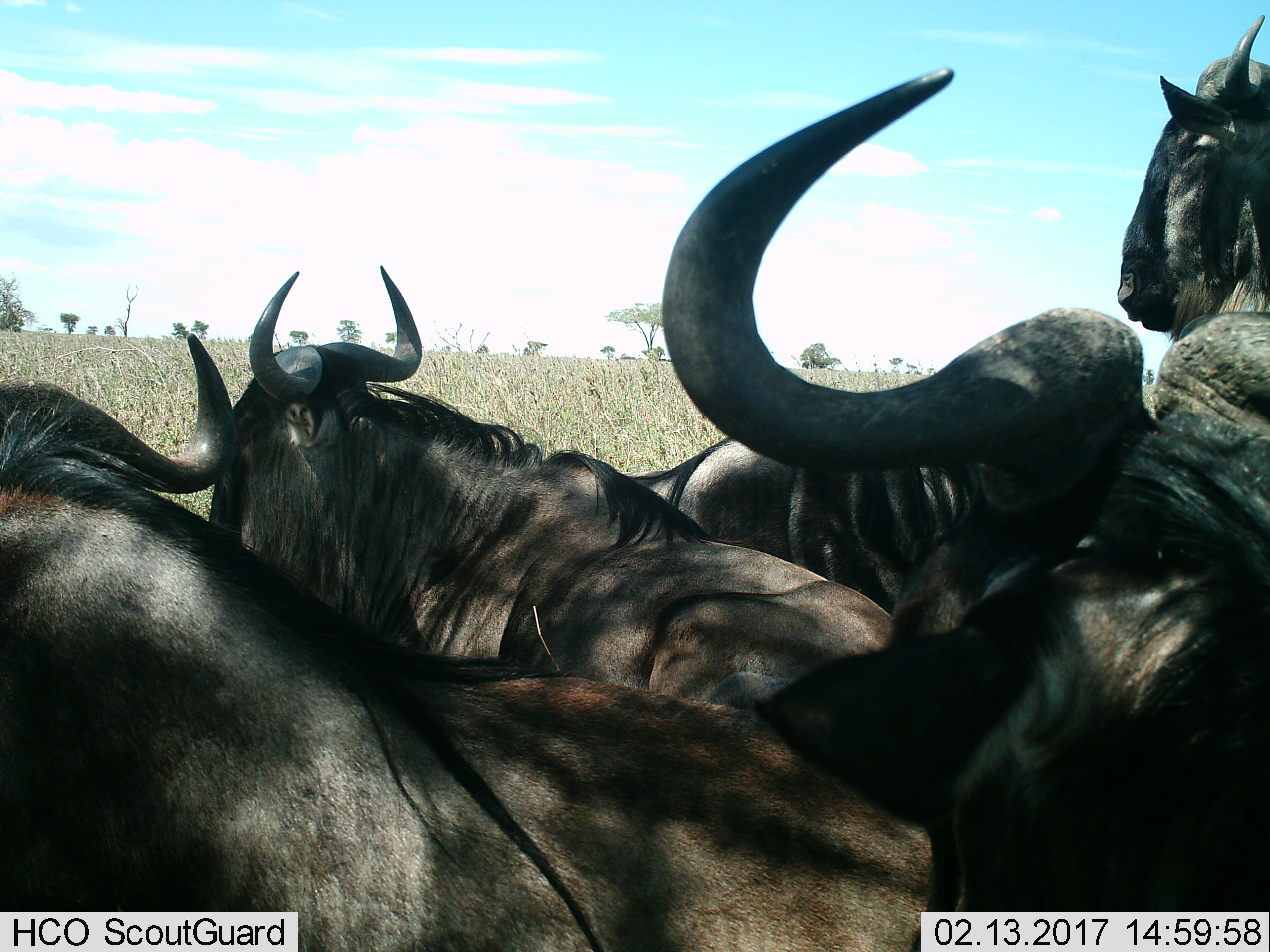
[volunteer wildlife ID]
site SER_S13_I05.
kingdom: Animalia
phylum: Chordata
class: Mammalia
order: Artiodactyla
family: Bovidae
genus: Connochaetes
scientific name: Connochaetes taurinus taurinus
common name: blue wildebeest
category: wildebeestblue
Wildebeestblue (blue wildebeest) (Connochaetes taurinus taurinus), count 5. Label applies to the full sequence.